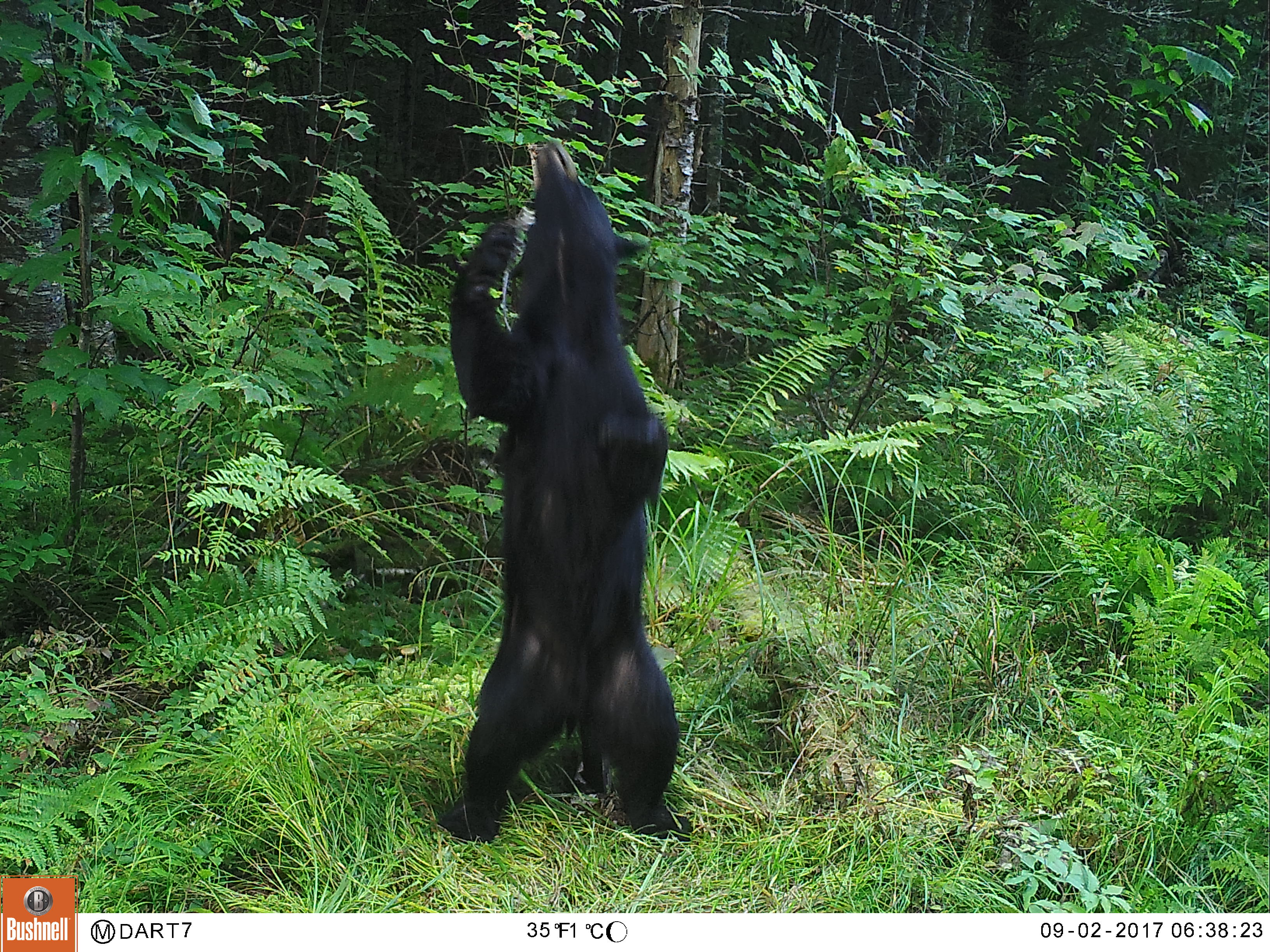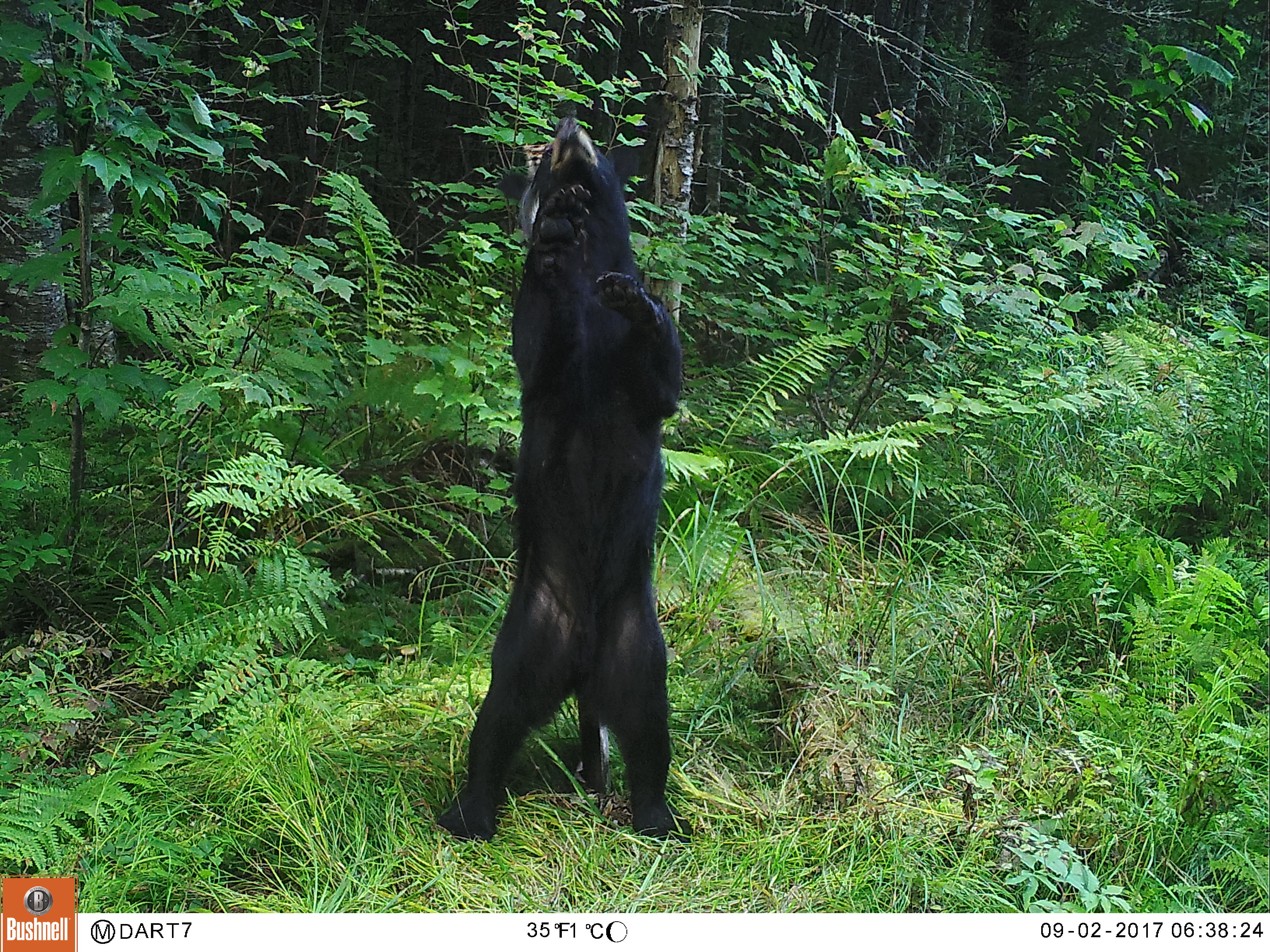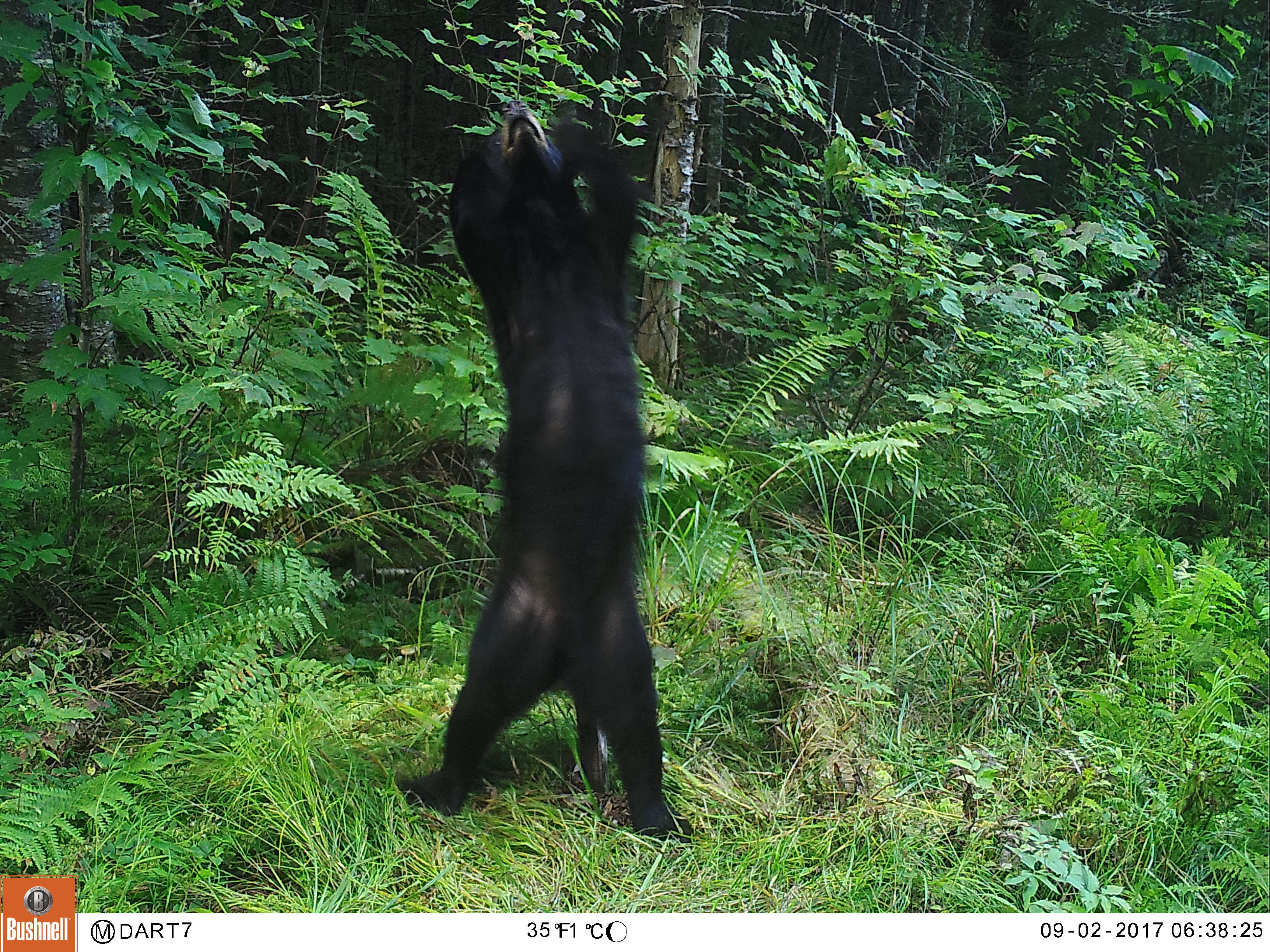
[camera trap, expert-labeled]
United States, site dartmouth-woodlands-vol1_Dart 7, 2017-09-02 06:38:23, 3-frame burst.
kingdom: Animalia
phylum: Chordata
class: Mammalia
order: Carnivora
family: Ursidae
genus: Ursus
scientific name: Ursus americanus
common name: black bear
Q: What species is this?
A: Black bear (Ursus americanus).